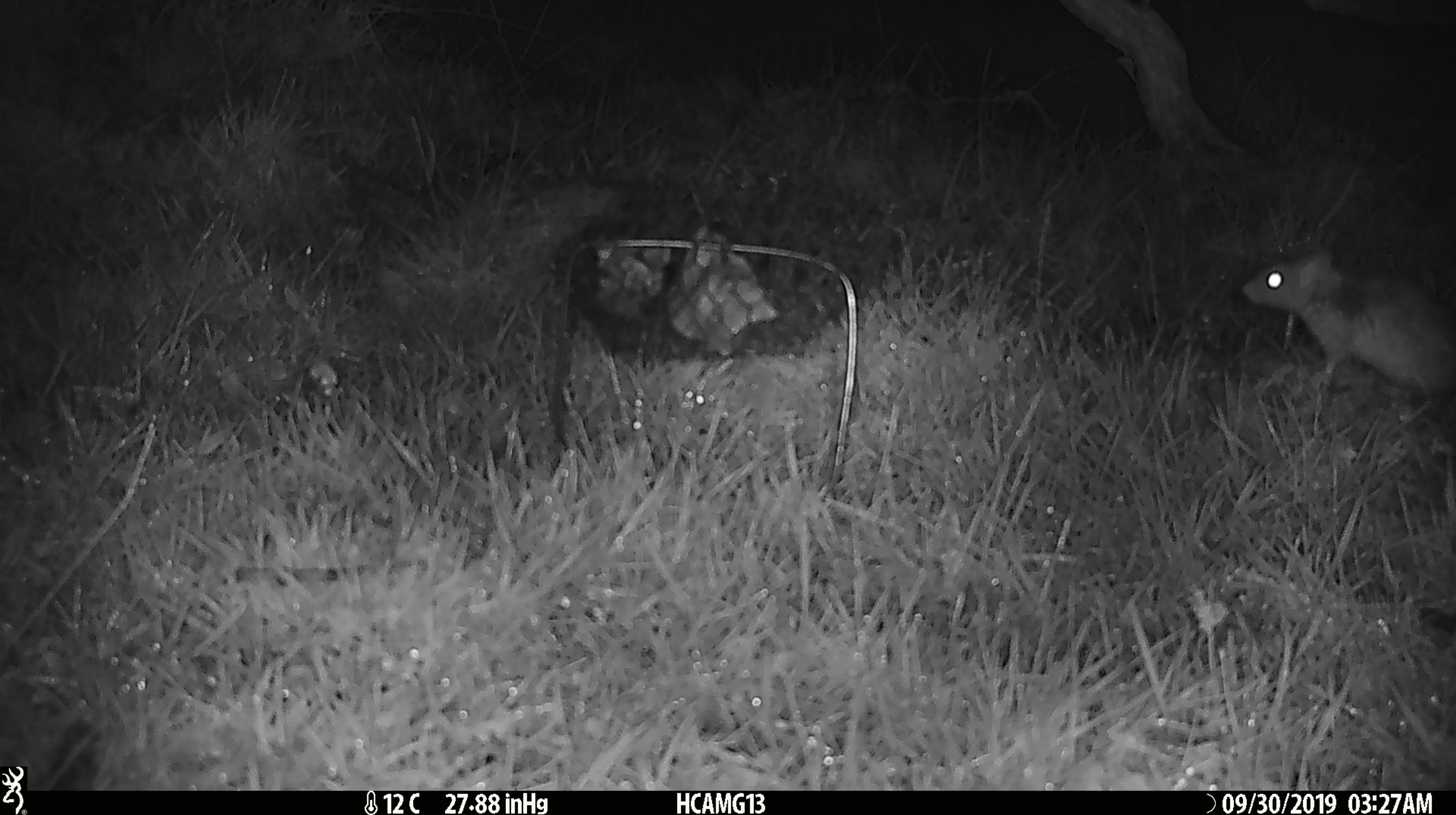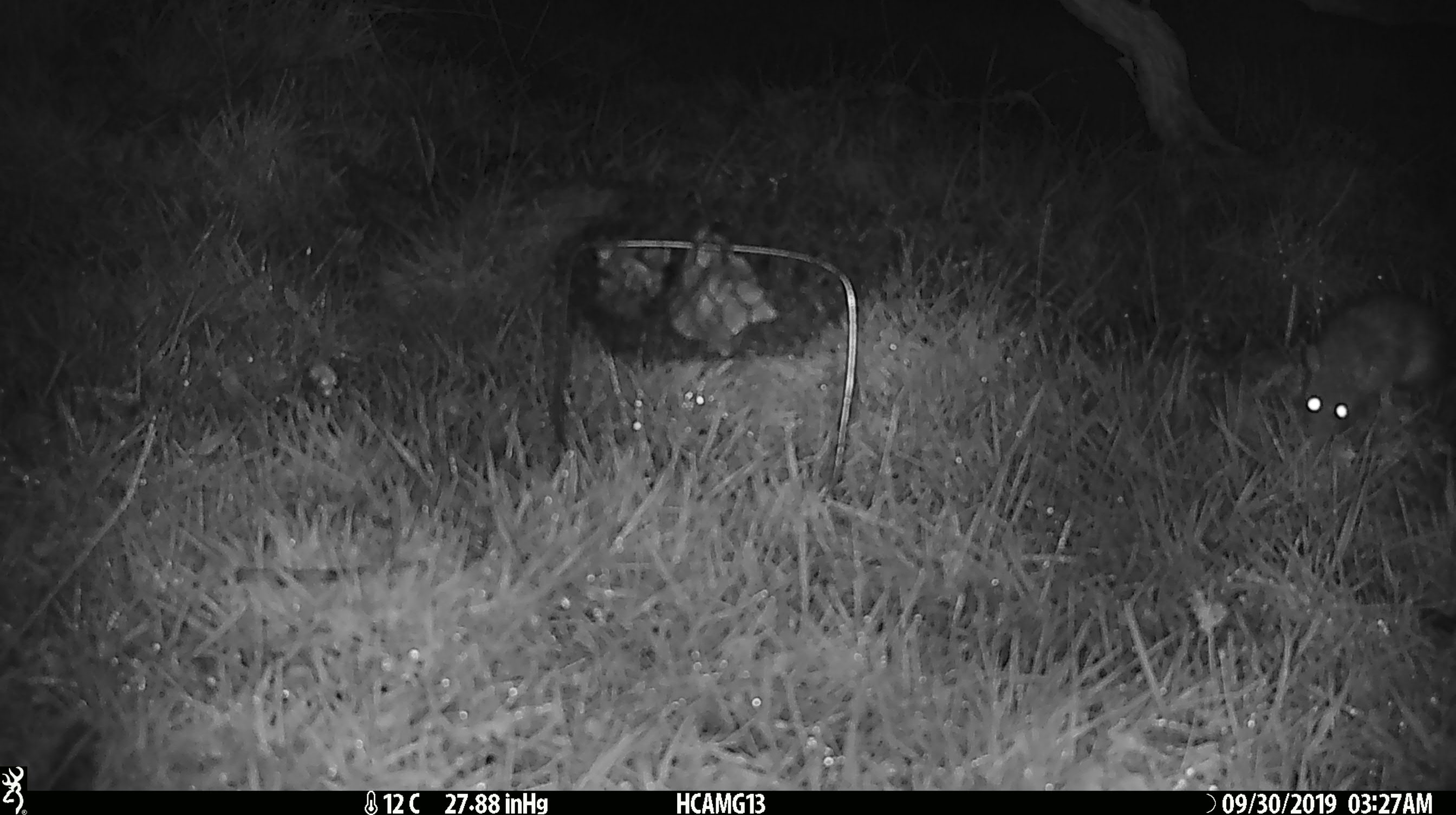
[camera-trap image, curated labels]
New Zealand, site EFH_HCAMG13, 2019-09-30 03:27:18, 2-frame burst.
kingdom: Animalia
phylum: Chordata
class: Mammalia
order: Rodentia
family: Muridae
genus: Mus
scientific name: Mus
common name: mouse